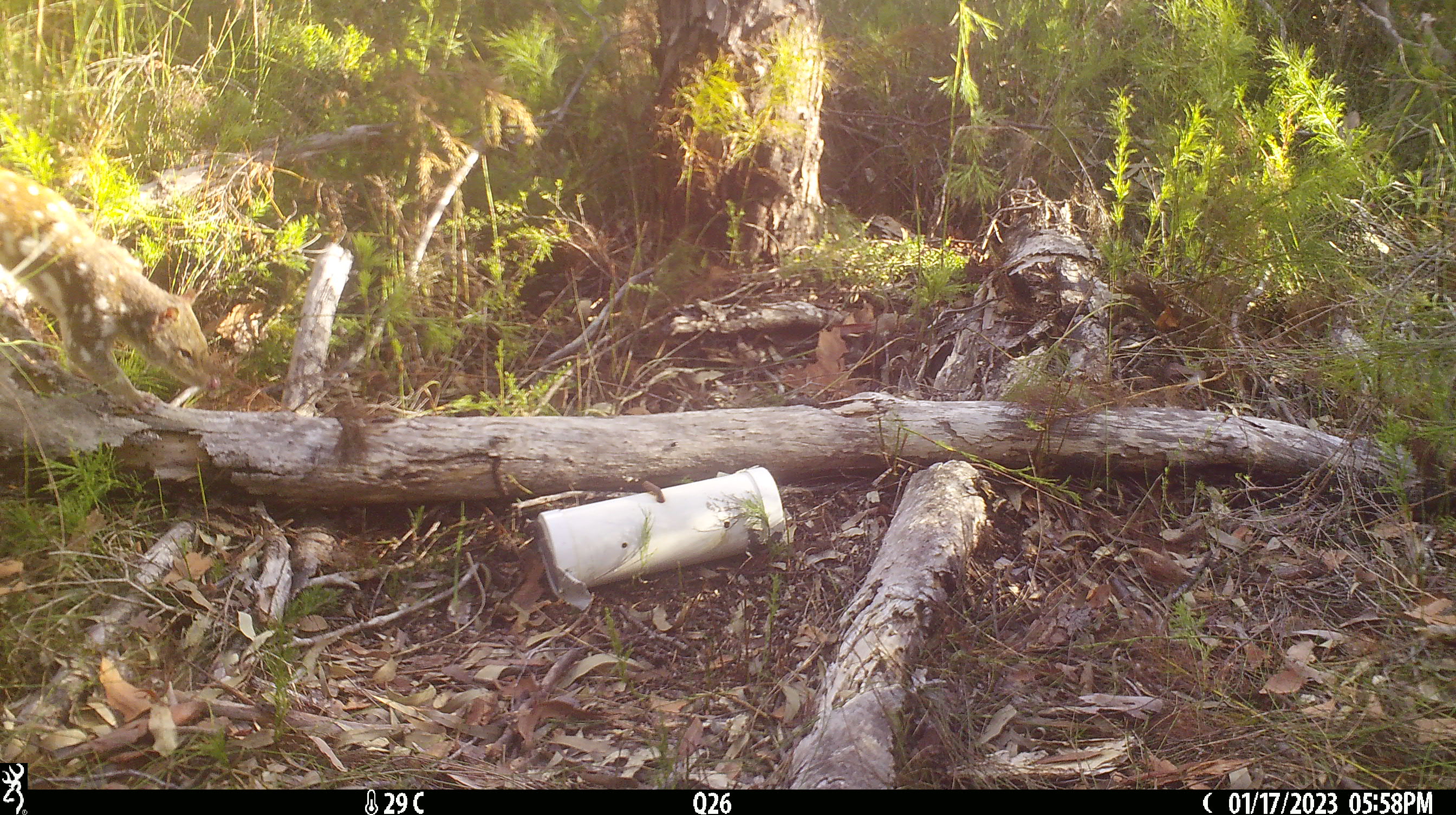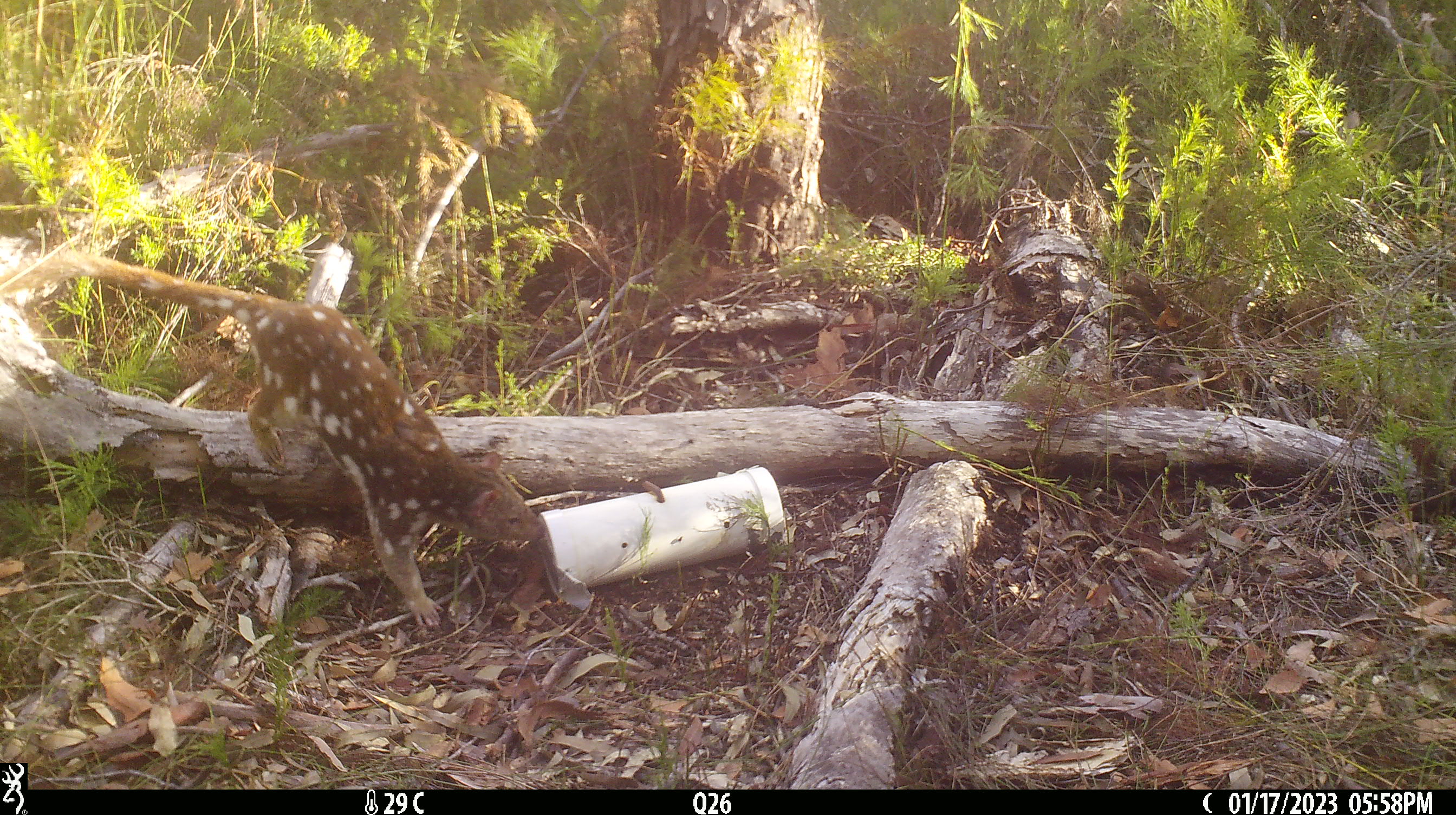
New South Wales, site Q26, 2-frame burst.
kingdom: Animalia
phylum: Chordata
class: Mammalia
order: Dasyuromorphia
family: Dasyuridae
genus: Dasyurus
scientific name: Dasyurus maculatus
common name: spotted-tailed quoll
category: quoll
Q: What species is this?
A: Quoll (spotted-tailed quoll) (Dasyurus maculatus).